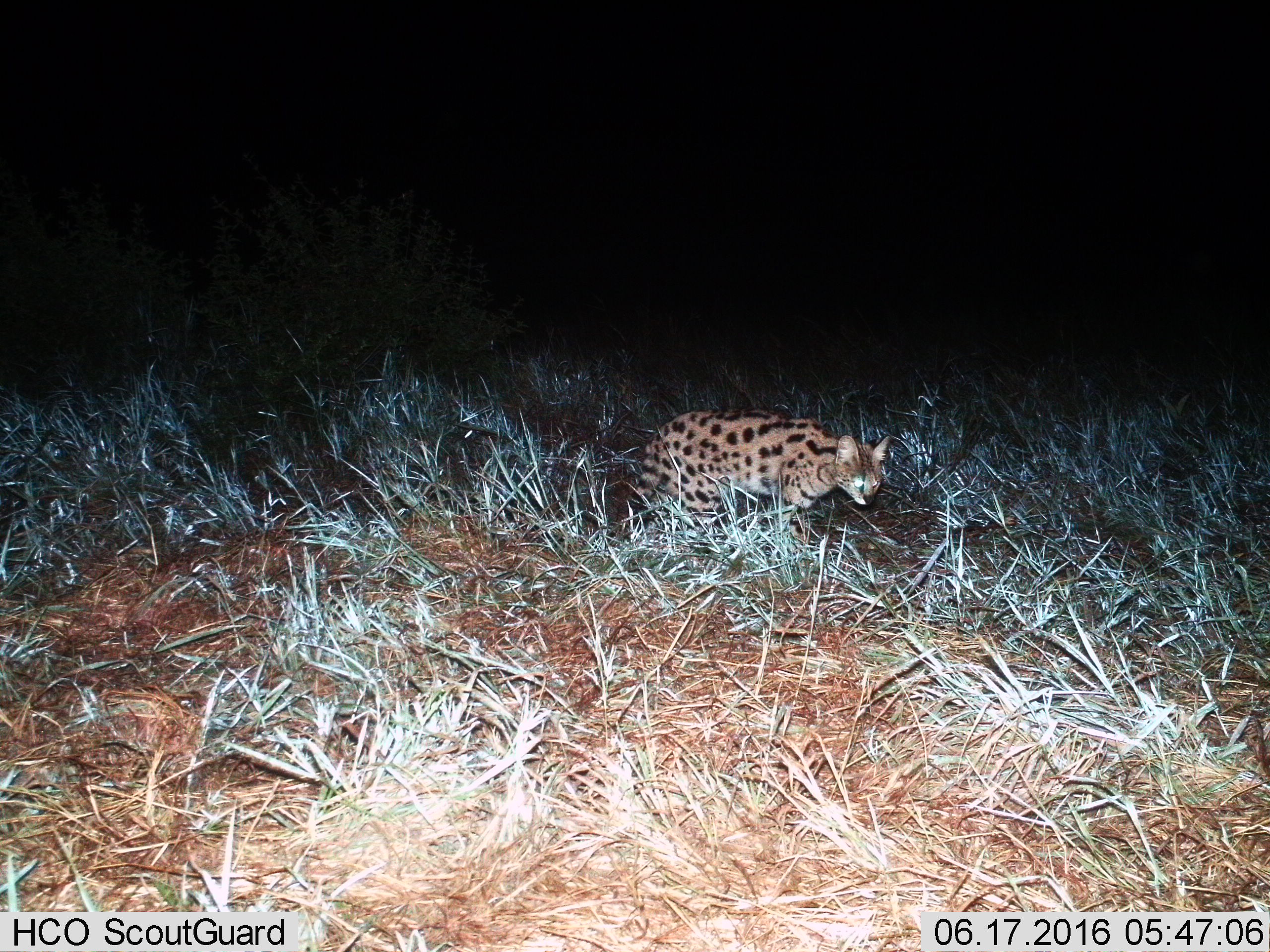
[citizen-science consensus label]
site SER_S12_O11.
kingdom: Animalia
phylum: Chordata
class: Mammalia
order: Carnivora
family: Felidae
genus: Leptailurus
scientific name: Leptailurus serval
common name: serval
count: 1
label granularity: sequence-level